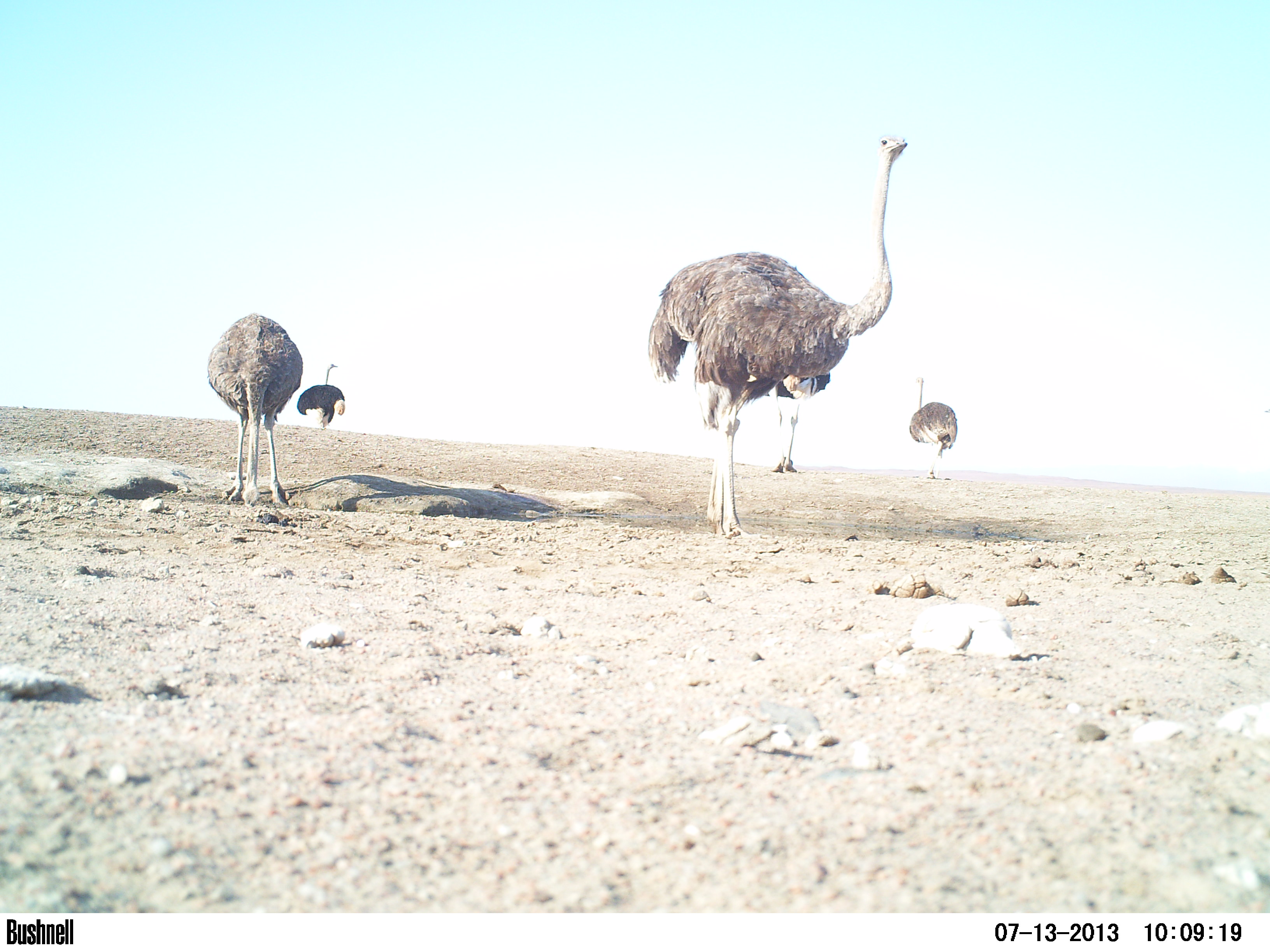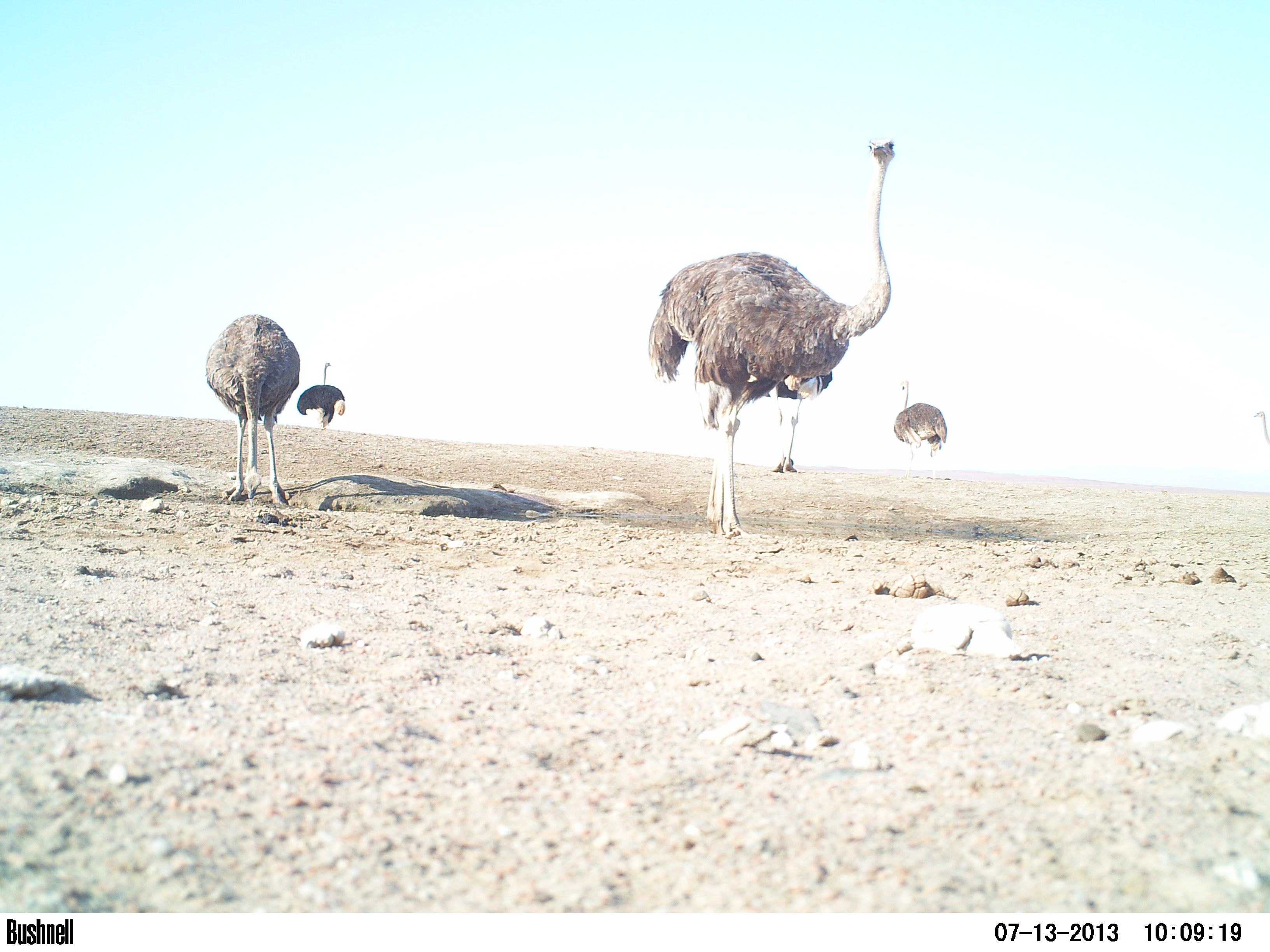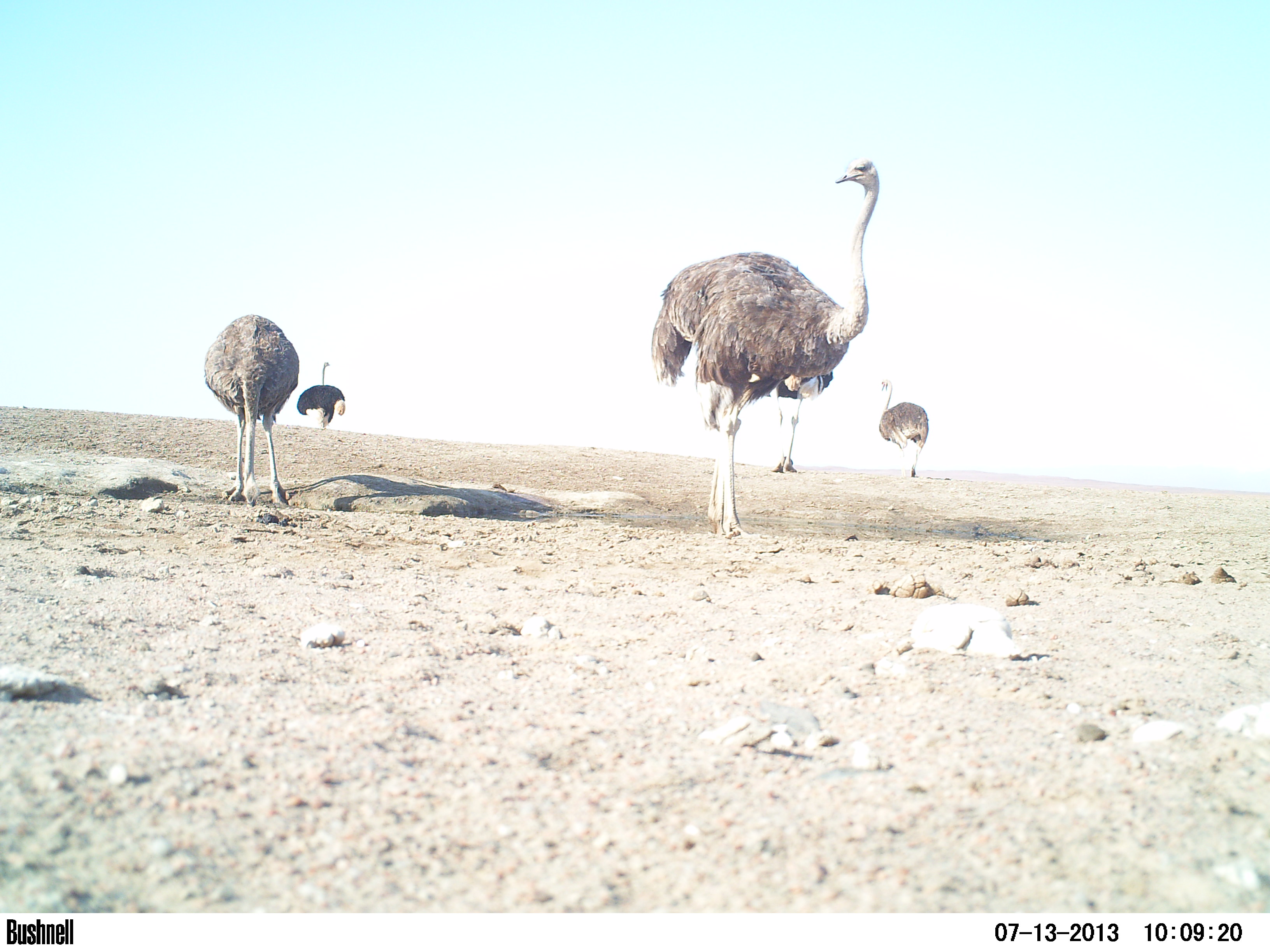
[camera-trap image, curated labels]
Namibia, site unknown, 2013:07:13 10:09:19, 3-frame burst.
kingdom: Animalia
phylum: Chordata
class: Aves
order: Struthioniformes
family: Struthionidae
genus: Struthio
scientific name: Struthio camelus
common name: common ostrich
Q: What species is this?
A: Struthio camelus (common ostrich).